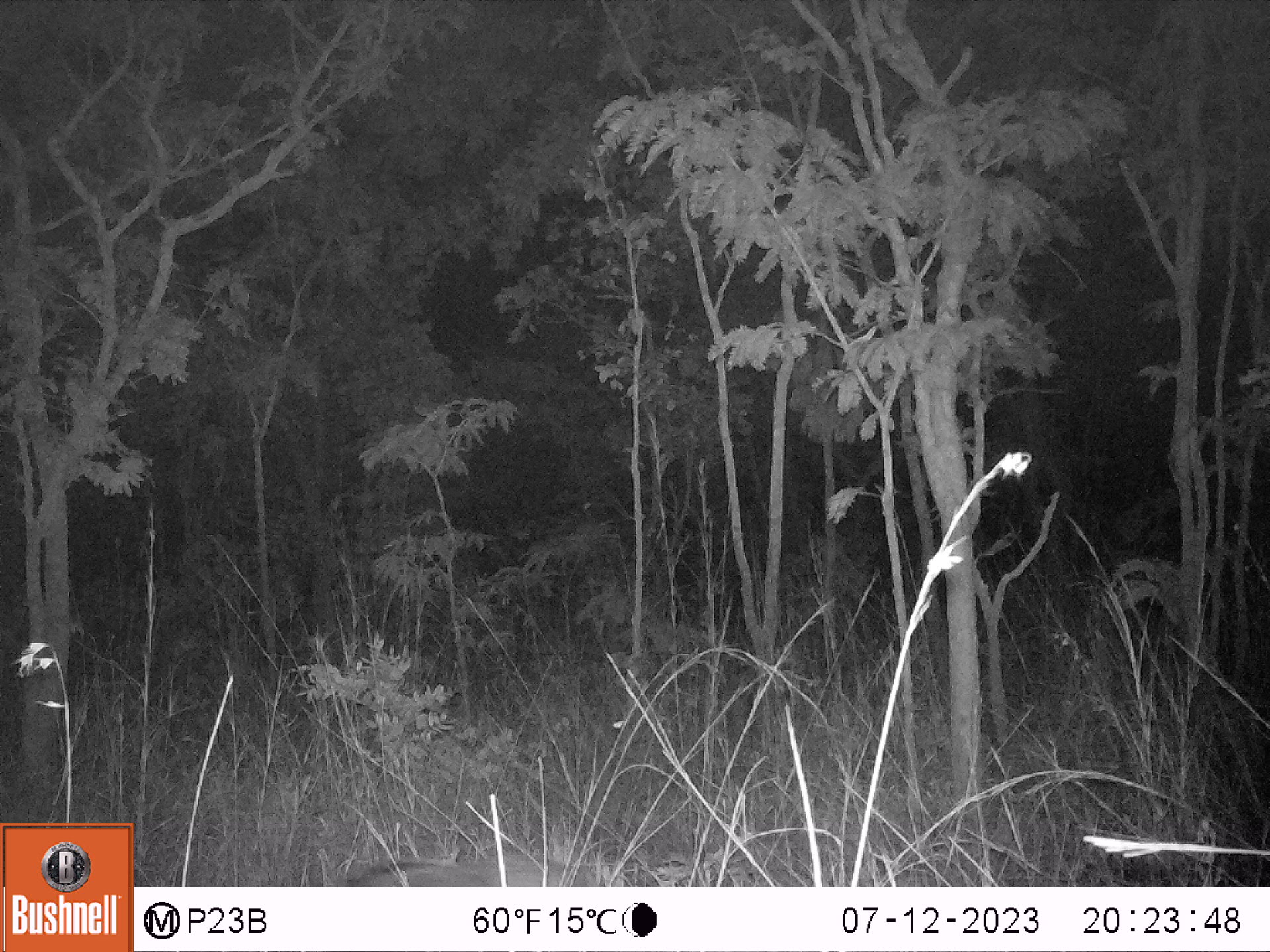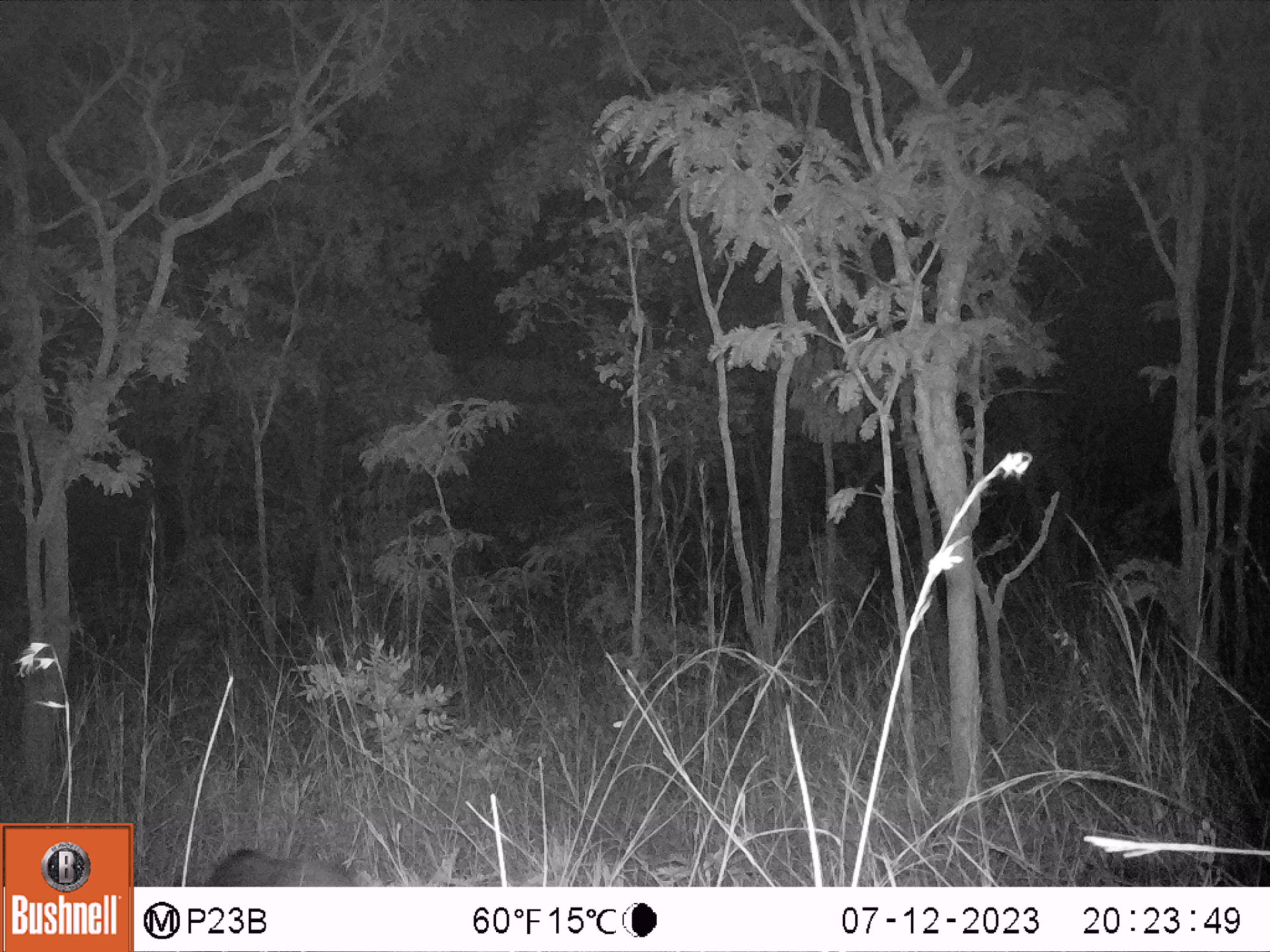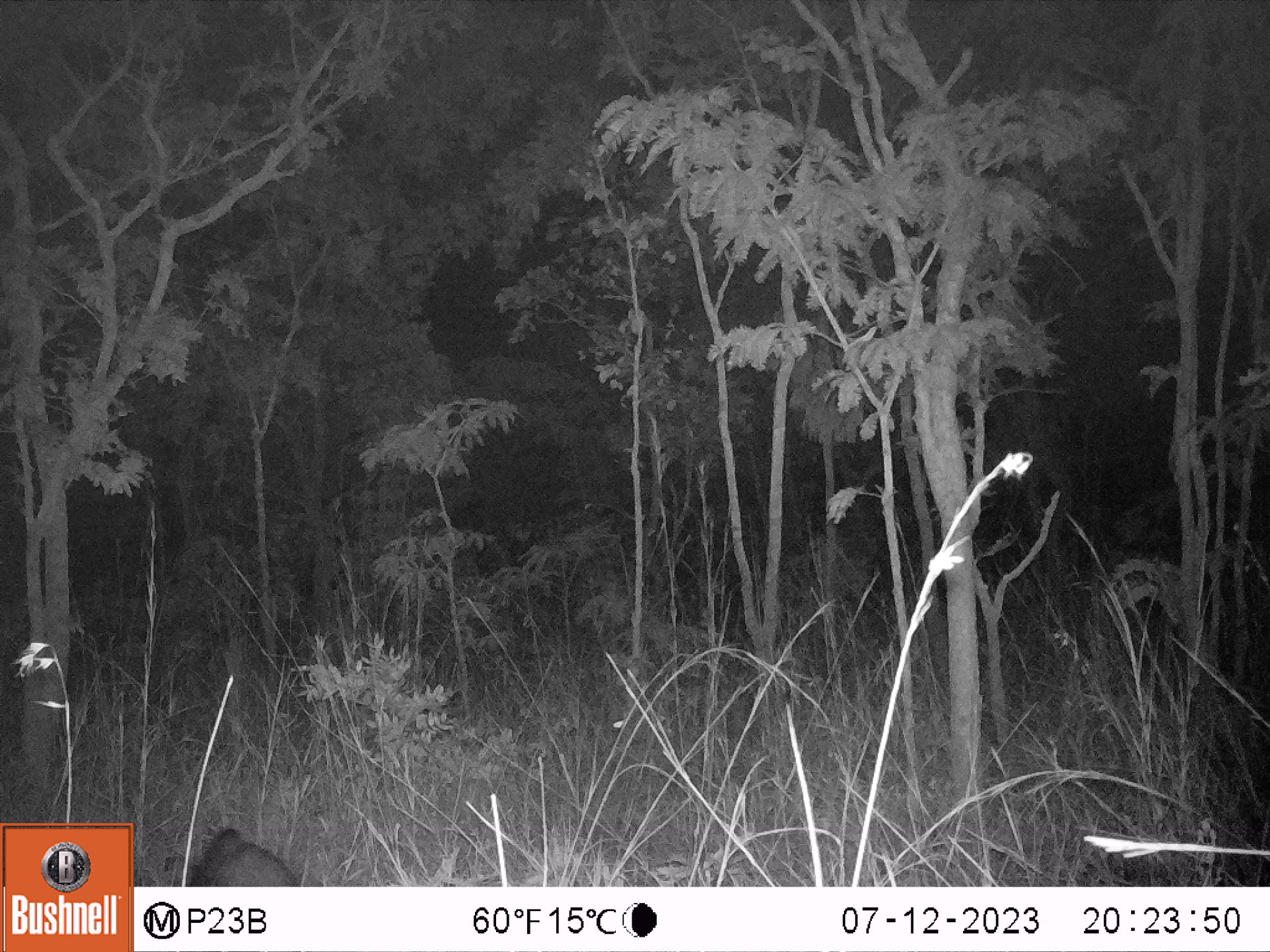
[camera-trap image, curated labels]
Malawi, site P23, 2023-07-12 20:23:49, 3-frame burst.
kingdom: Animalia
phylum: Chordata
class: Mammalia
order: Artiodactyla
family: Suidae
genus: Potamochoerus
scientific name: Potamochoerus larvatus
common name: bushpig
Bushpig (Potamochoerus larvatus), count 1.